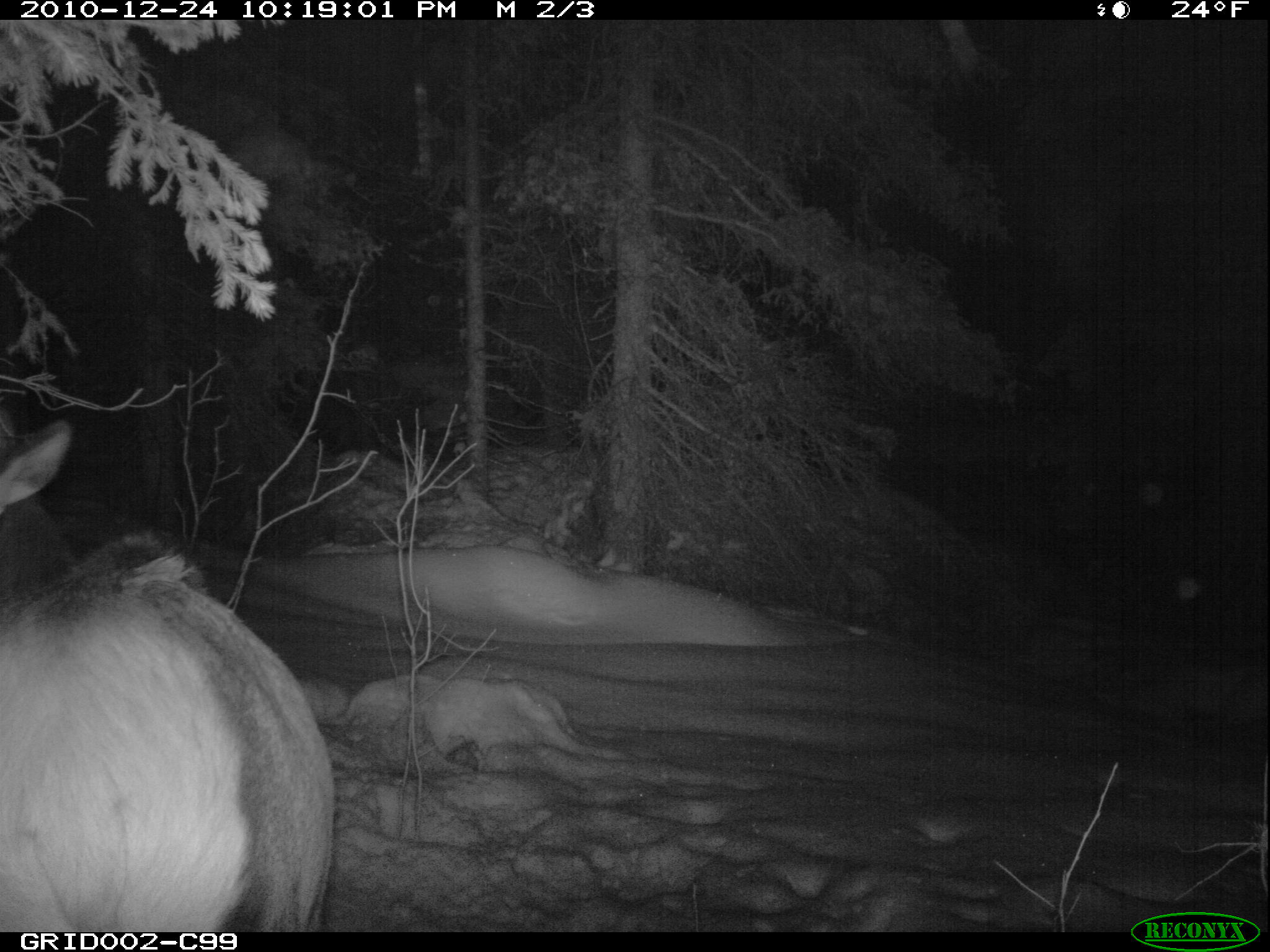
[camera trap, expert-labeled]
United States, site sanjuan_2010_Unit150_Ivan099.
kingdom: Animalia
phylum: Chordata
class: Mammalia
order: Artiodactyla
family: Cervidae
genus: Cervus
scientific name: Cervus elaphus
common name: red deer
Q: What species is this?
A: Cervus elaphus (red deer).